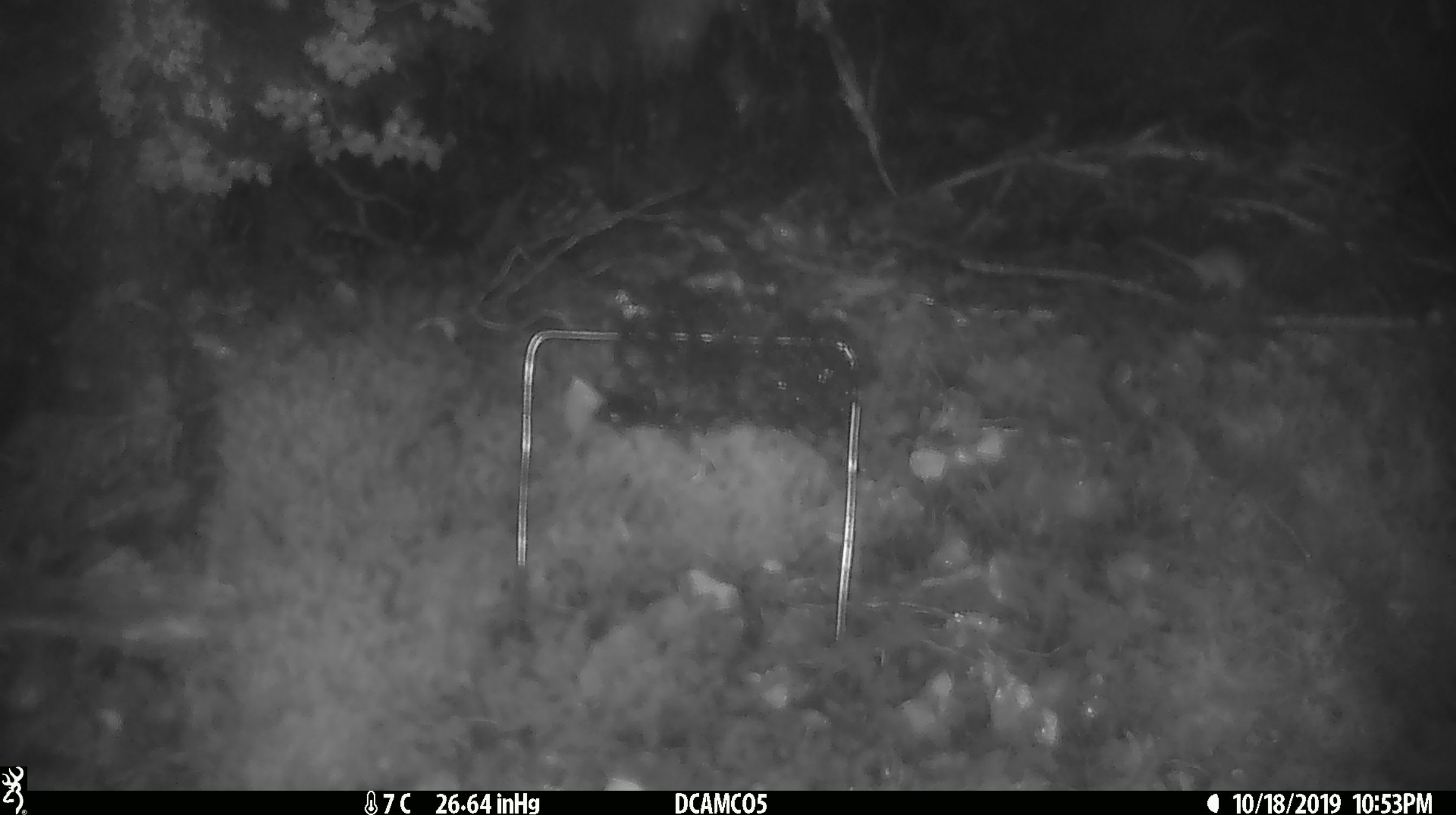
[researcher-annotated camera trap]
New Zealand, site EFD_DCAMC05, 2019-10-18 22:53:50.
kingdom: Animalia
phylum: Chordata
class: Mammalia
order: Rodentia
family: Muridae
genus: Mus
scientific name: Mus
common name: mouse